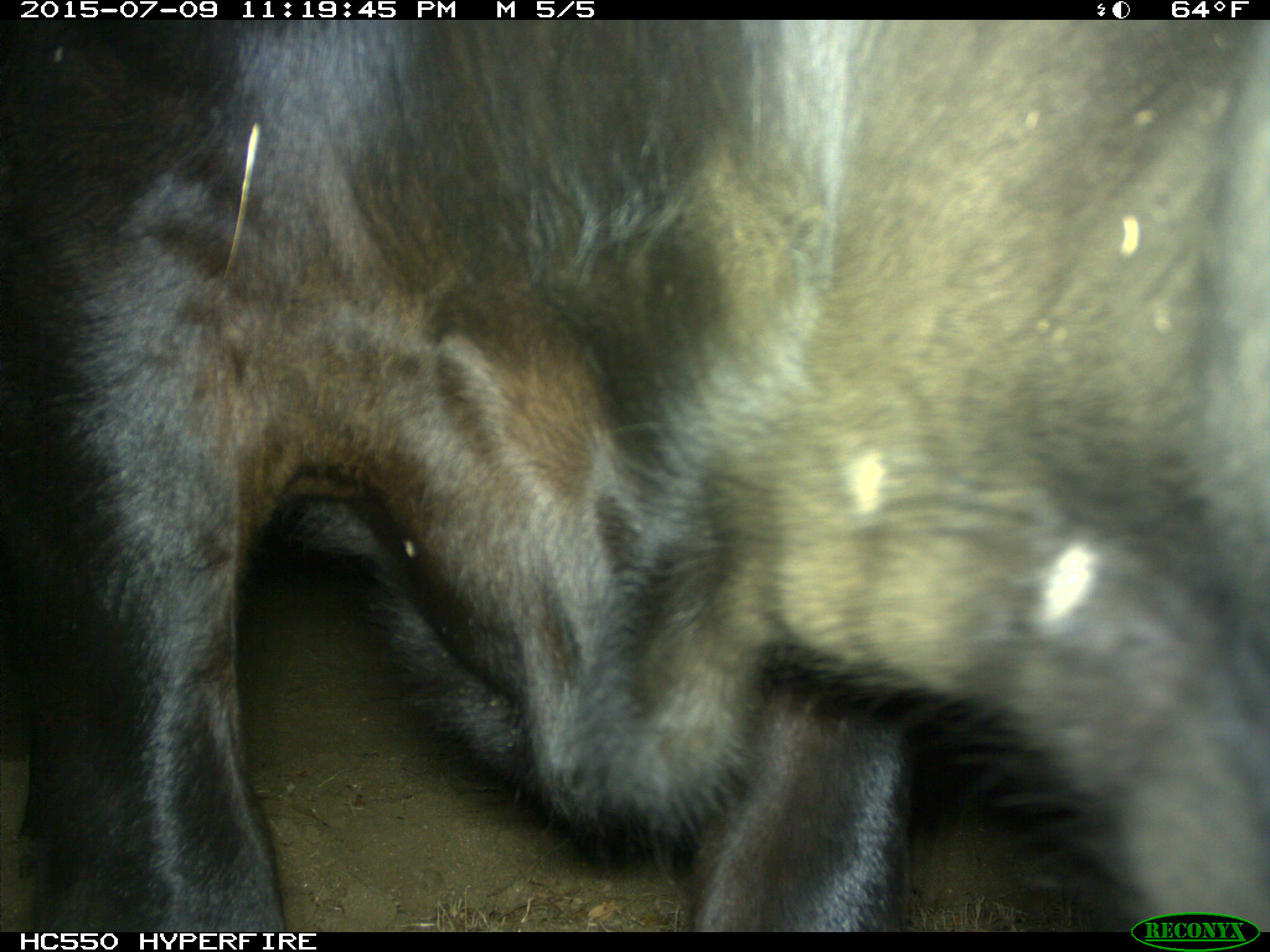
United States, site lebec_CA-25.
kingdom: Animalia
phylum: Chordata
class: Mammalia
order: Artiodactyla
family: Bovidae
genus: Bos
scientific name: Bos taurus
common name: domestic cow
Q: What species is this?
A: Bos taurus (domestic cow).